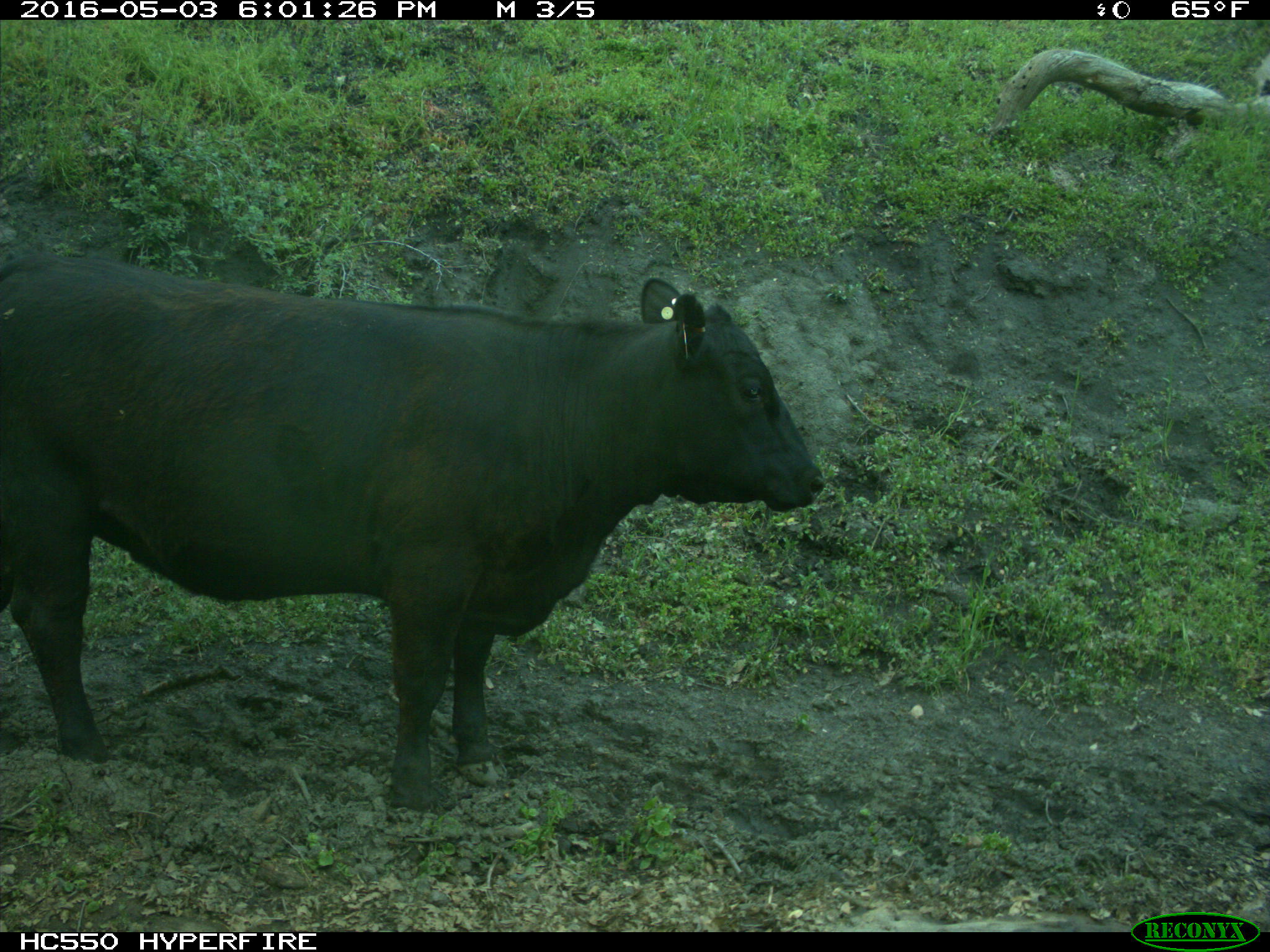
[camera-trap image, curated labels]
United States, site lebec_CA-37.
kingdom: Animalia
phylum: Chordata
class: Mammalia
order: Artiodactyla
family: Bovidae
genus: Bos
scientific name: Bos taurus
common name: domestic cow